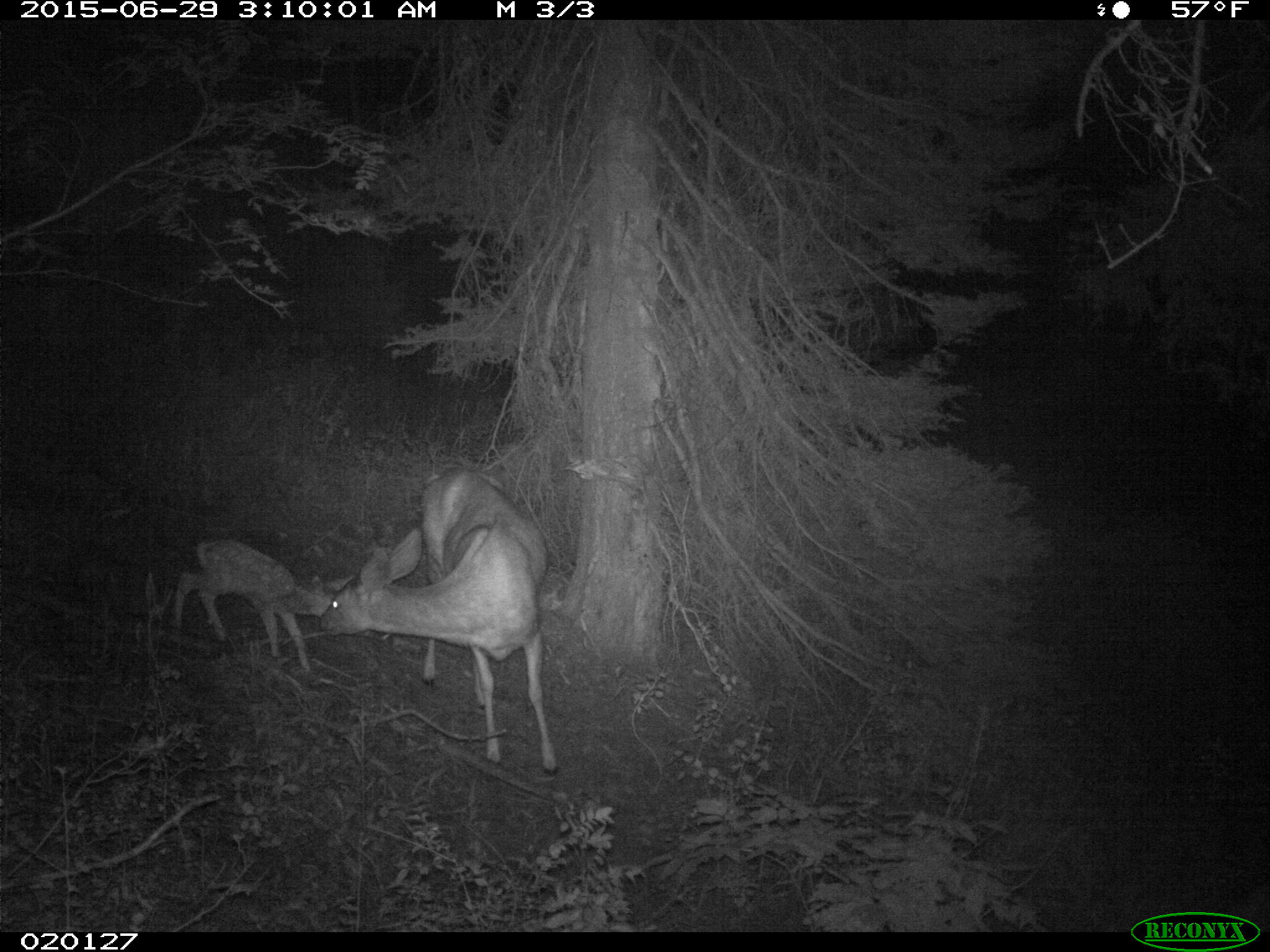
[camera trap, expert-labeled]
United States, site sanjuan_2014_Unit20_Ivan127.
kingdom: Animalia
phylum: Chordata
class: Mammalia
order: Artiodactyla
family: Cervidae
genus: Odocoileus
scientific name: Odocoileus hemionus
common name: mule deer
Odocoileus hemionus (mule deer).